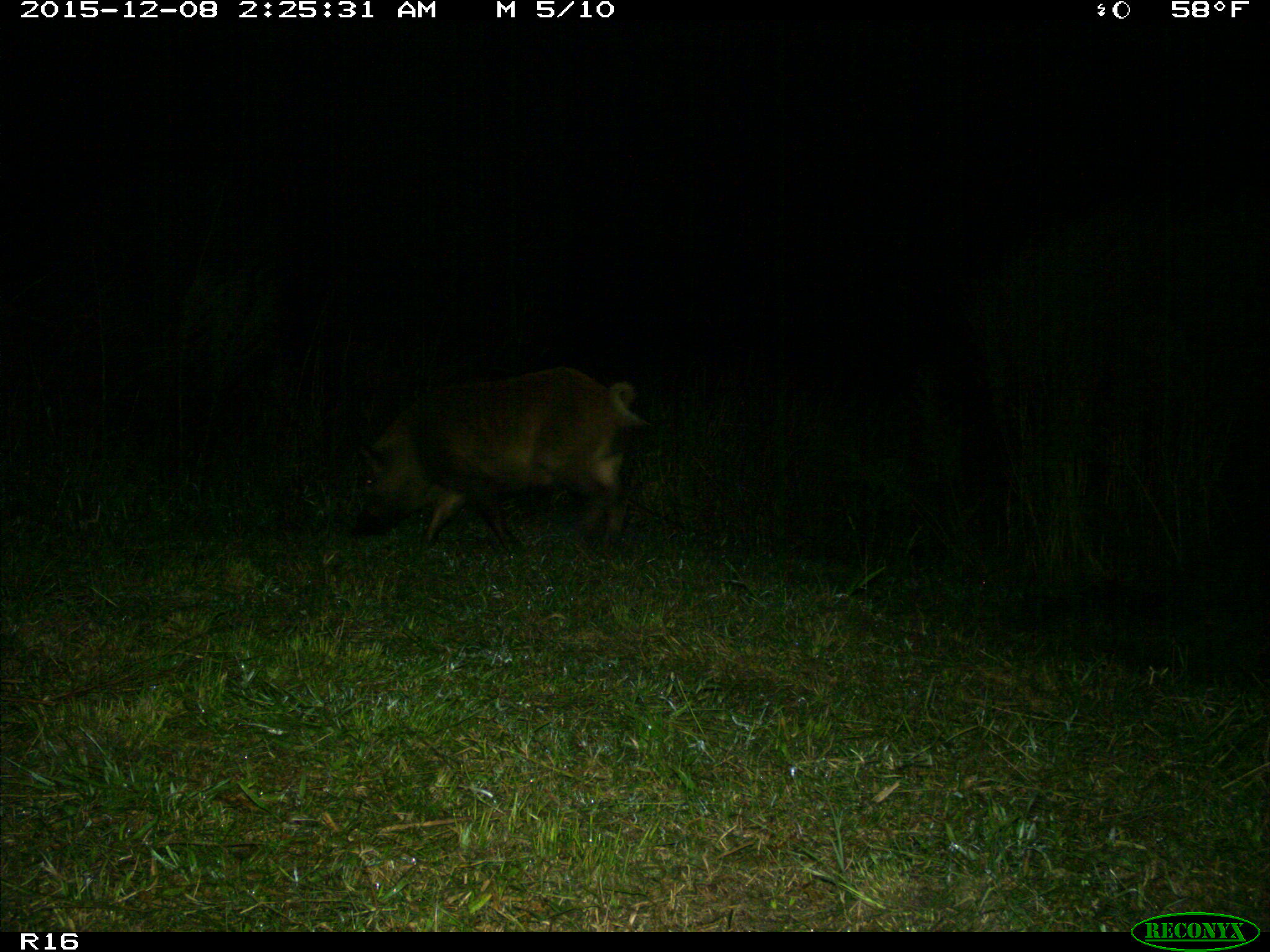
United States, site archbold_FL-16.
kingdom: Animalia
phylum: Chordata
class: Mammalia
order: Artiodactyla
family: Suidae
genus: Sus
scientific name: Sus scrofa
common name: wild boar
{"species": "Sus scrofa (wild boar)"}